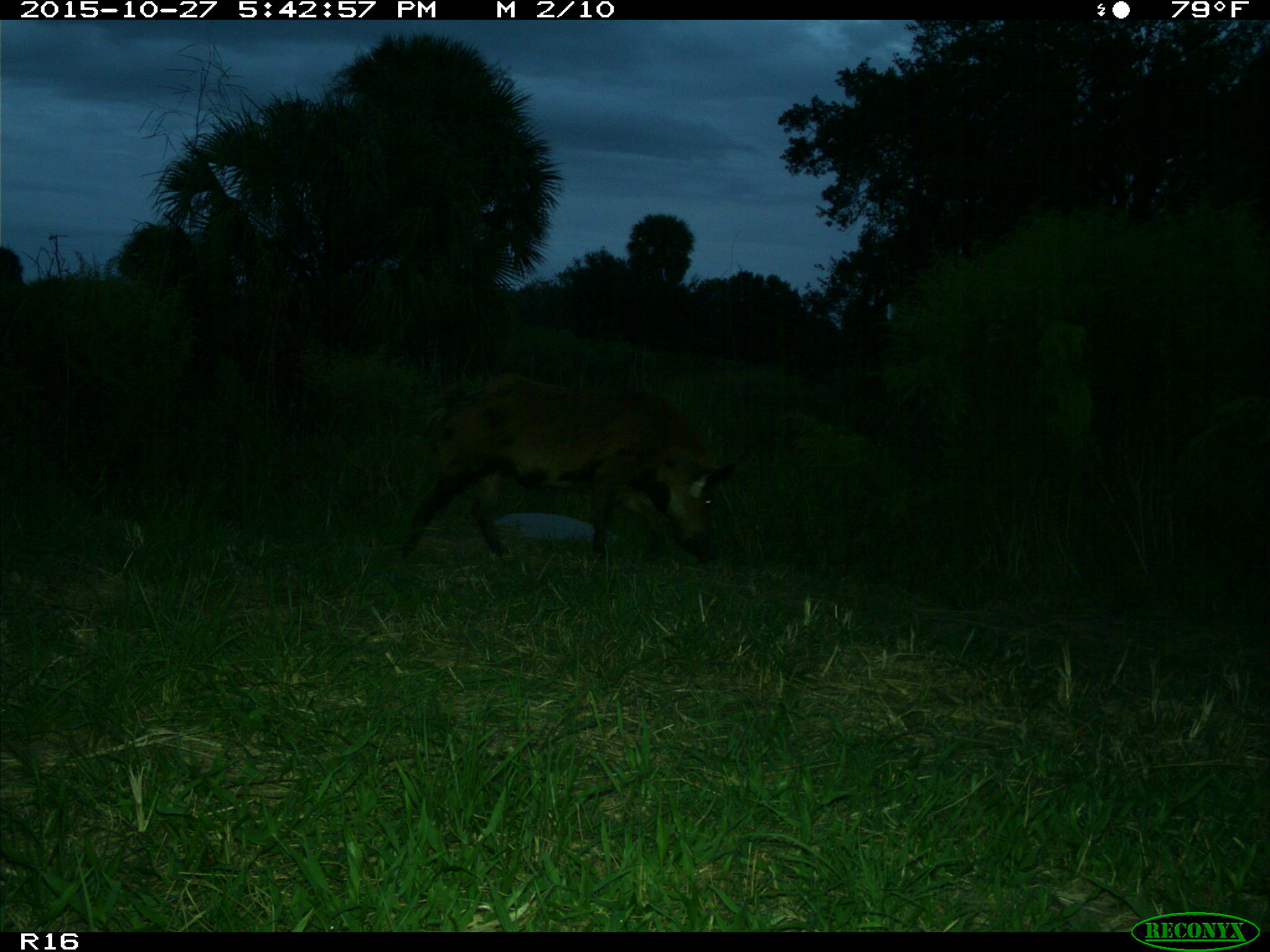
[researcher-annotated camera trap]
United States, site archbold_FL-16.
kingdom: Animalia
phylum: Chordata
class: Mammalia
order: Artiodactyla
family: Suidae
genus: Sus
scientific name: Sus scrofa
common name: wild boar